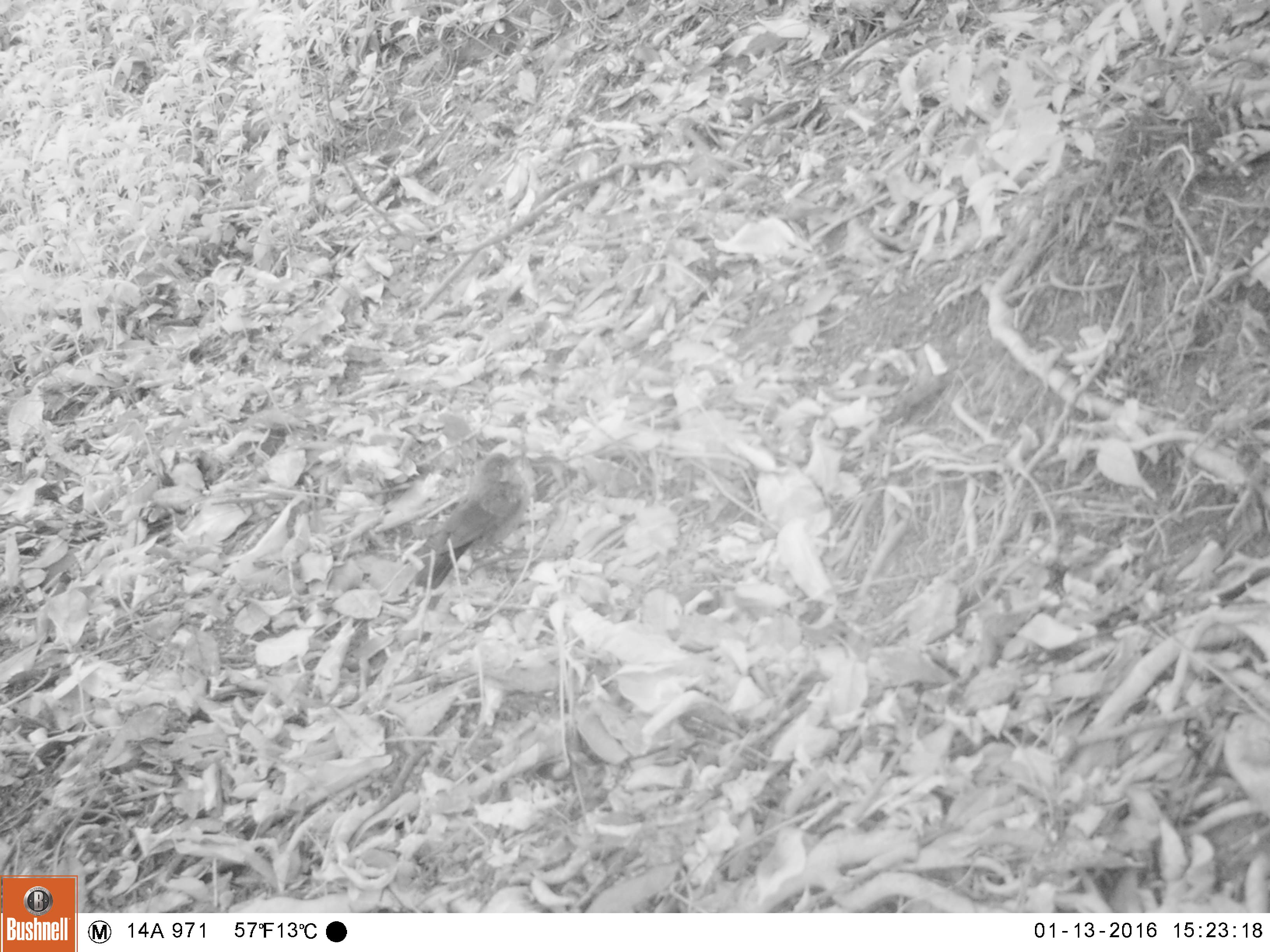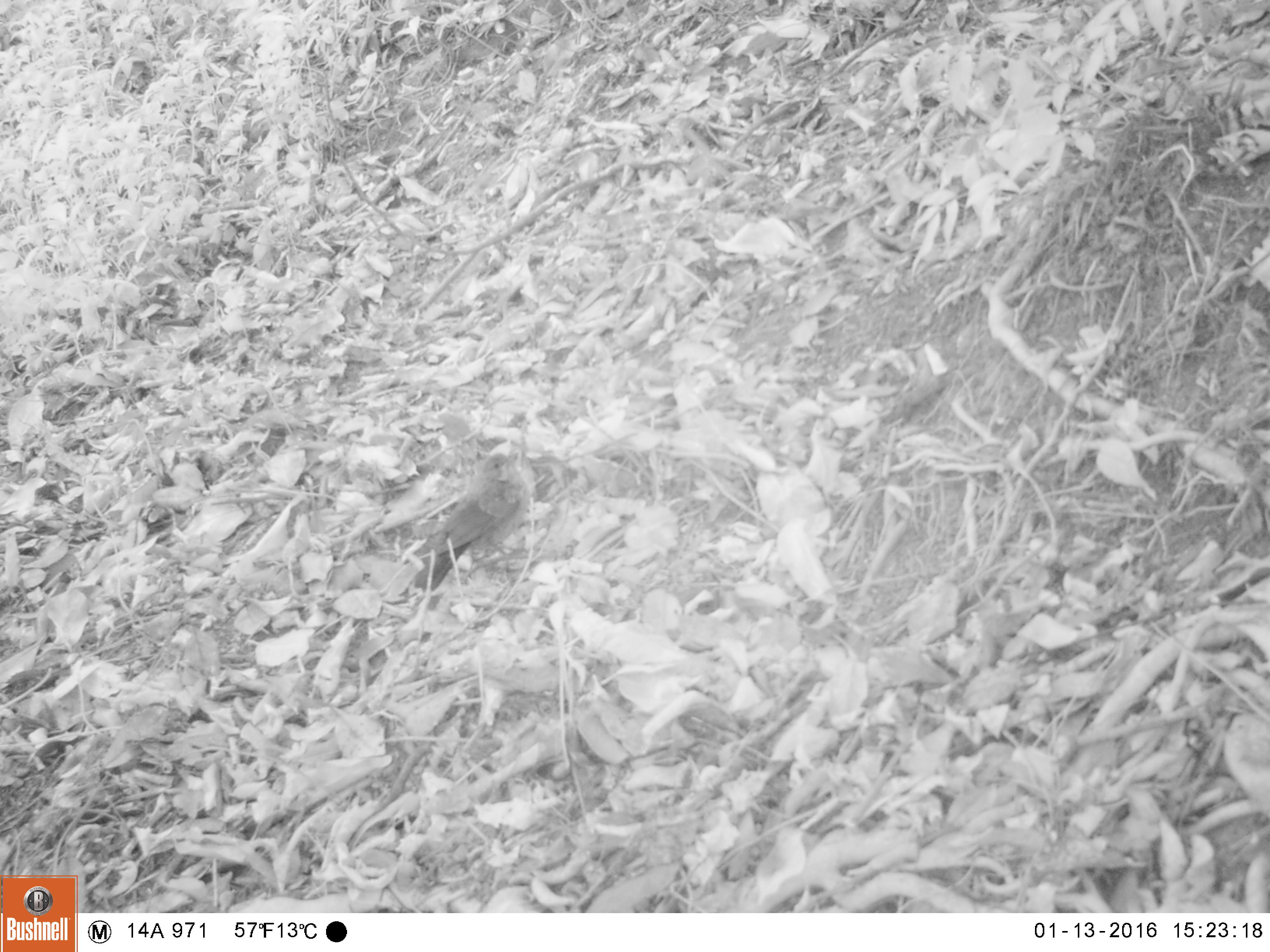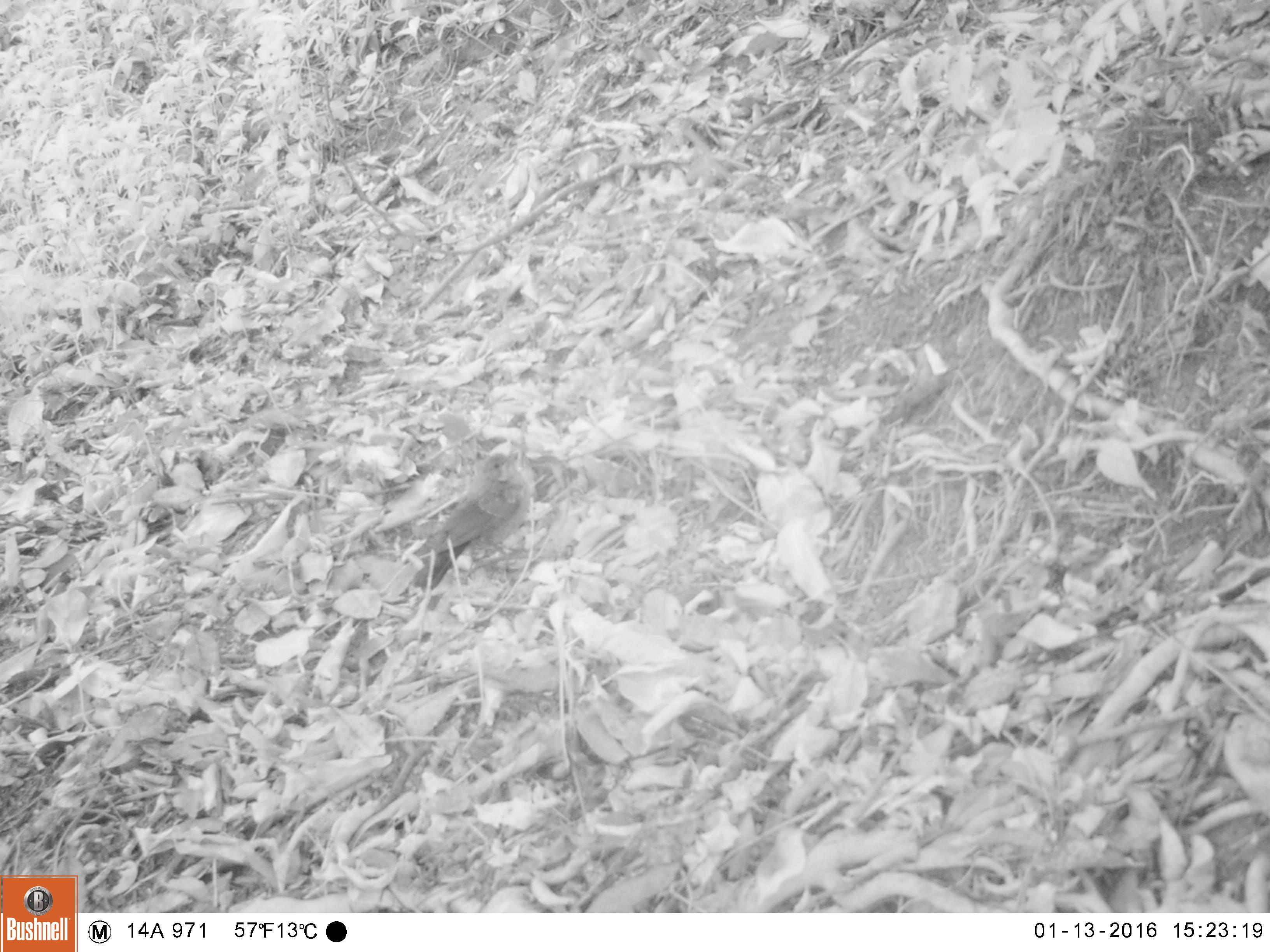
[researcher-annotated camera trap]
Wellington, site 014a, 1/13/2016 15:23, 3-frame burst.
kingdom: Animalia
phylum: Chordata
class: Aves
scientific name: Aves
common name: bird